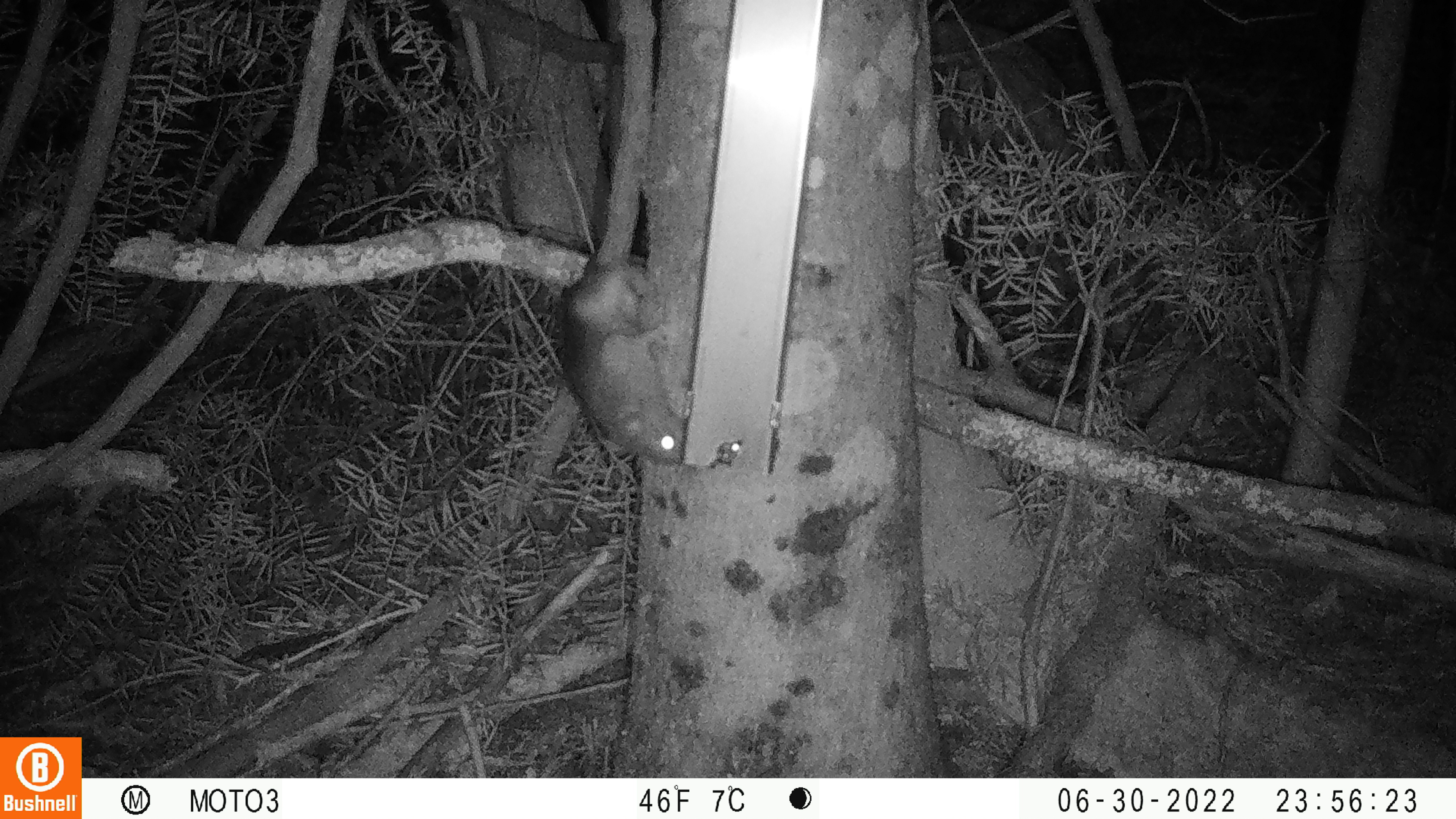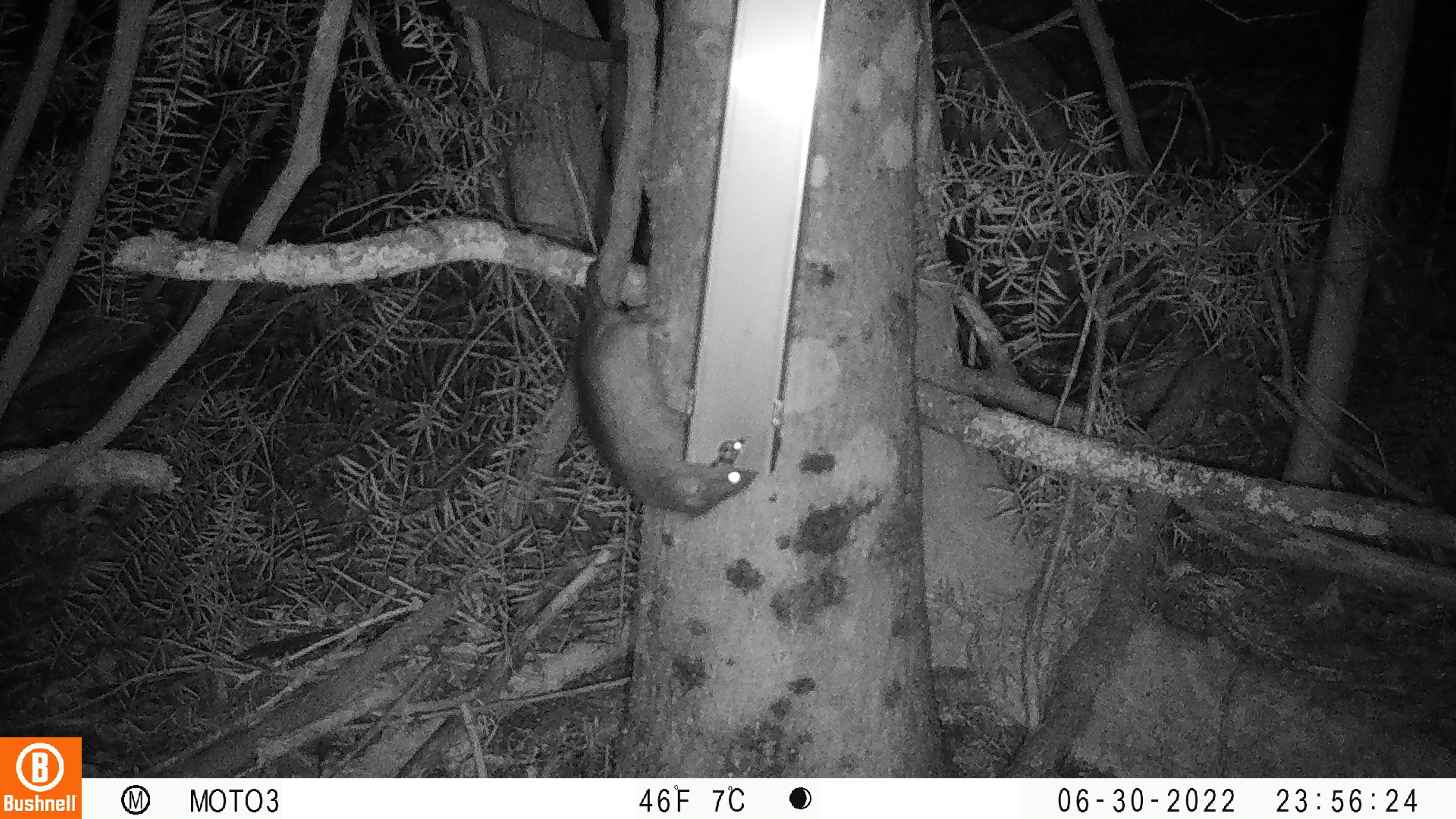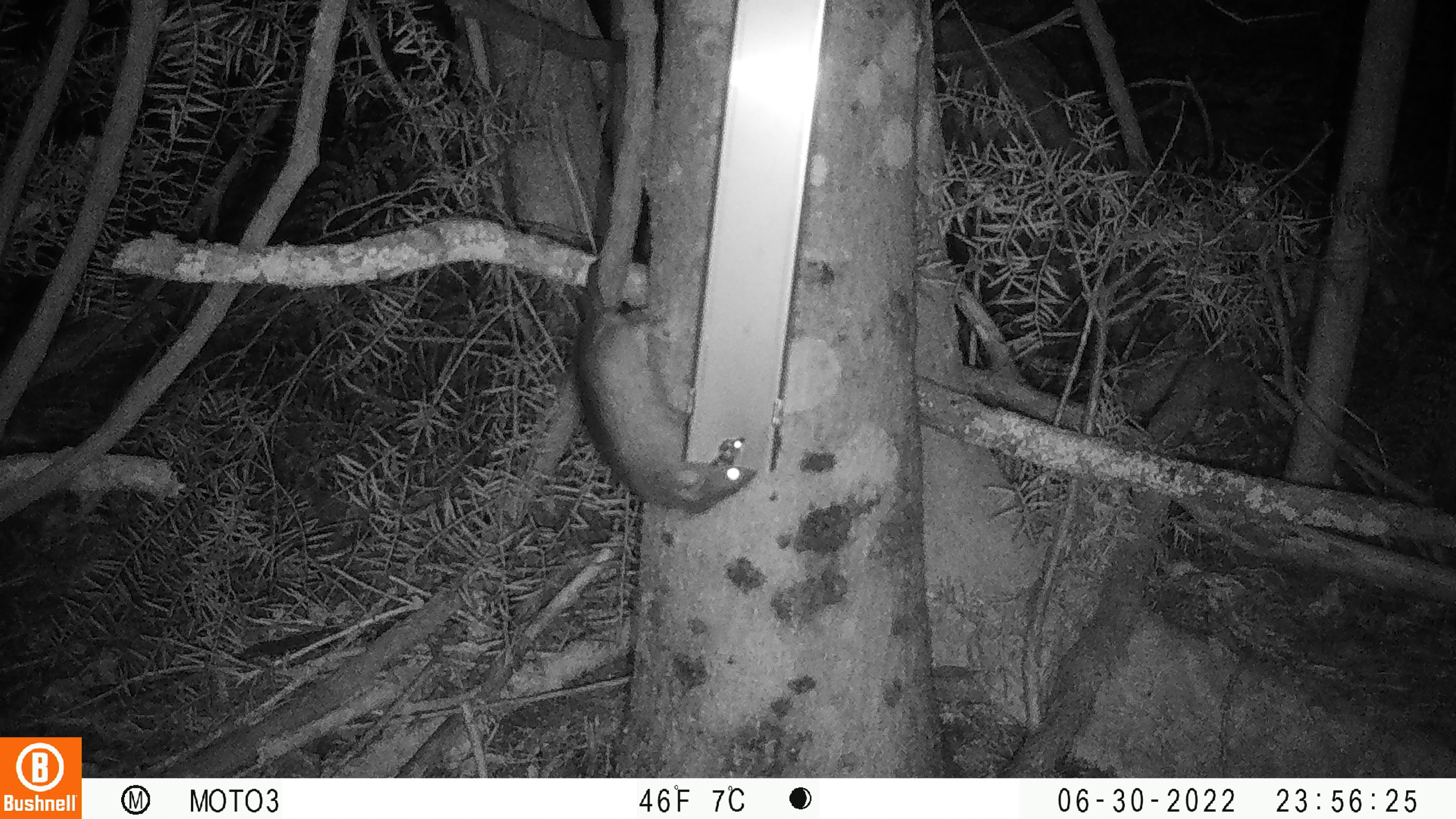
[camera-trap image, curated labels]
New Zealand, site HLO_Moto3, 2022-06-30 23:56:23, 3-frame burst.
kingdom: Animalia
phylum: Chordata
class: Mammalia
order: Rodentia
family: Muridae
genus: Rattus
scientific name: Rattus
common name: rat